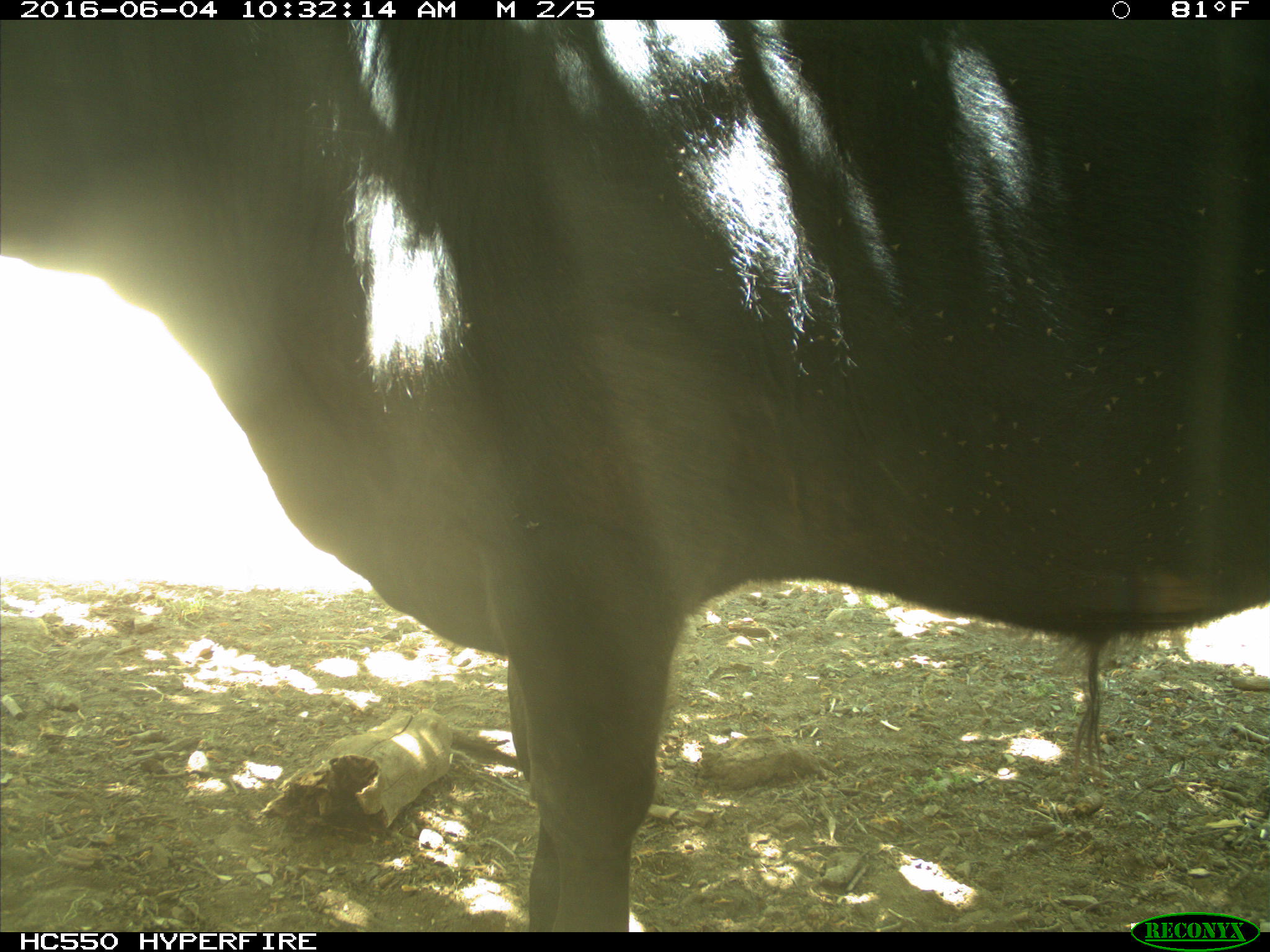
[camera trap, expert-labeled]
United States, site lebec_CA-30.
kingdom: Animalia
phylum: Chordata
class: Mammalia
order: Artiodactyla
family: Bovidae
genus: Bos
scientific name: Bos taurus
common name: domestic cow